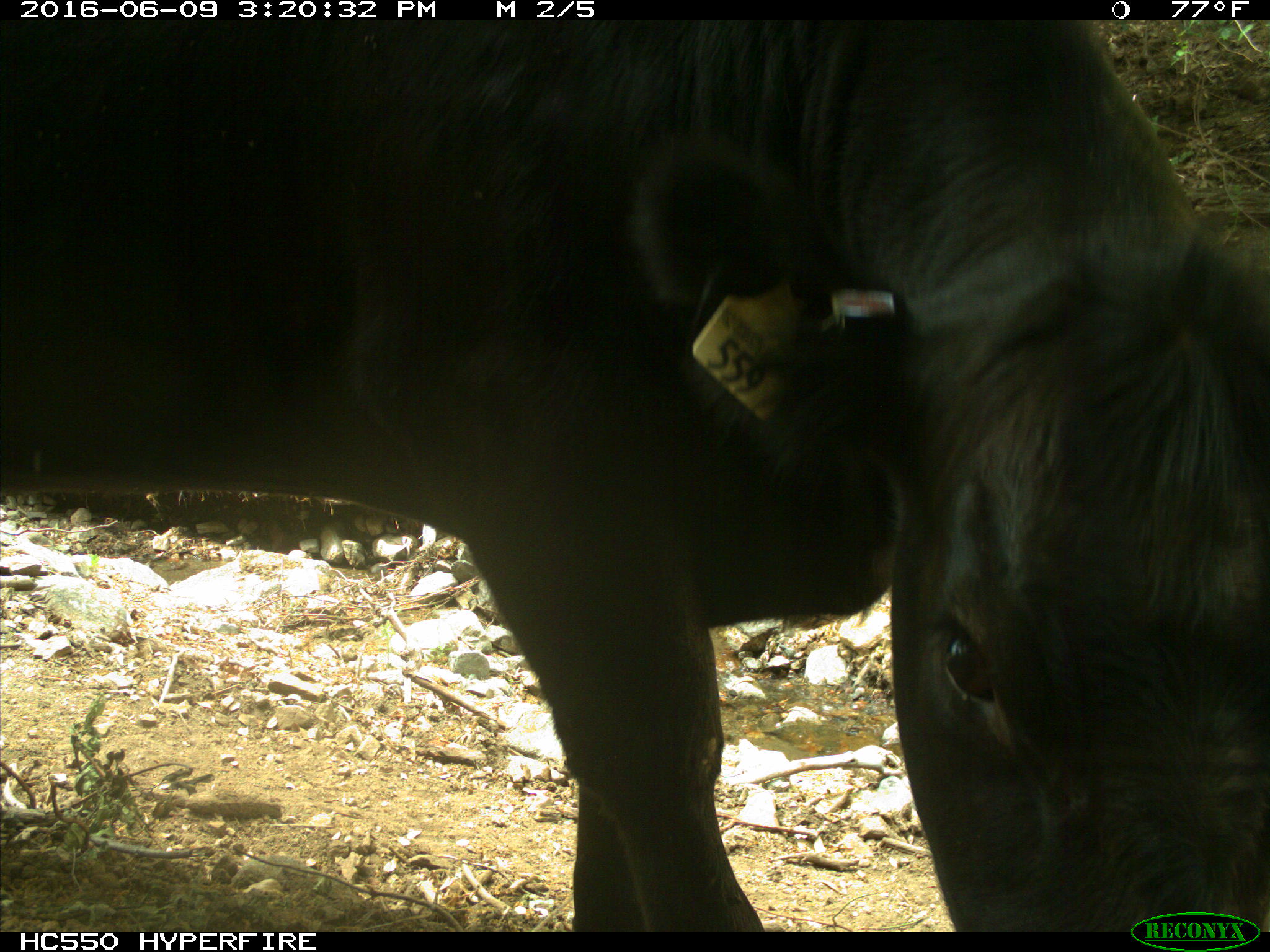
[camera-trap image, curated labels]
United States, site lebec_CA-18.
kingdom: Animalia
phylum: Chordata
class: Mammalia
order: Artiodactyla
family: Bovidae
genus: Bos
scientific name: Bos taurus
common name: domestic cow